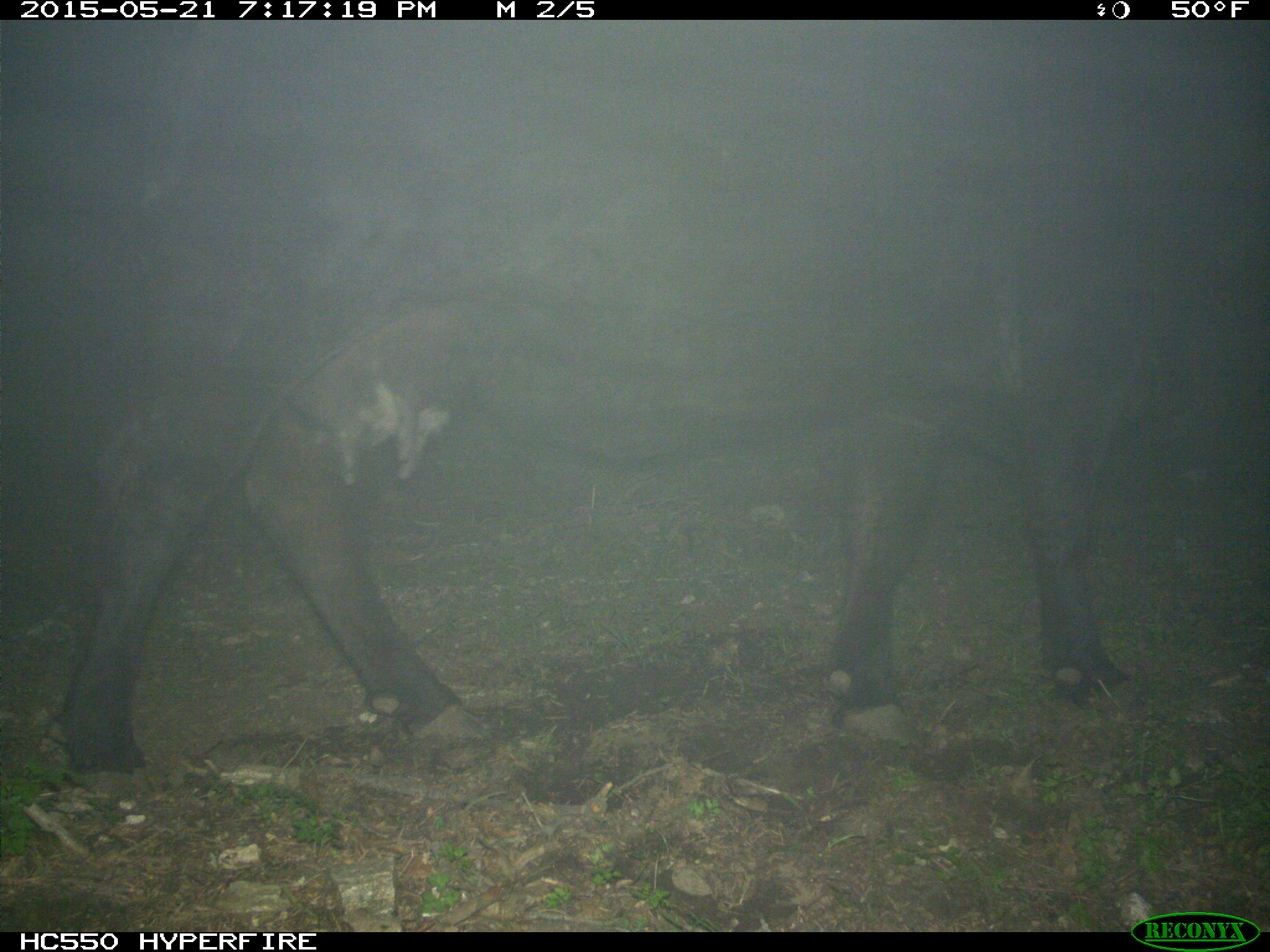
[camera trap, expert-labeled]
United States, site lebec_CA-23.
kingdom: Animalia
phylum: Chordata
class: Mammalia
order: Artiodactyla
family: Bovidae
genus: Bos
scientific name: Bos taurus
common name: domestic cow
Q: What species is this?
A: Bos taurus (domestic cow).